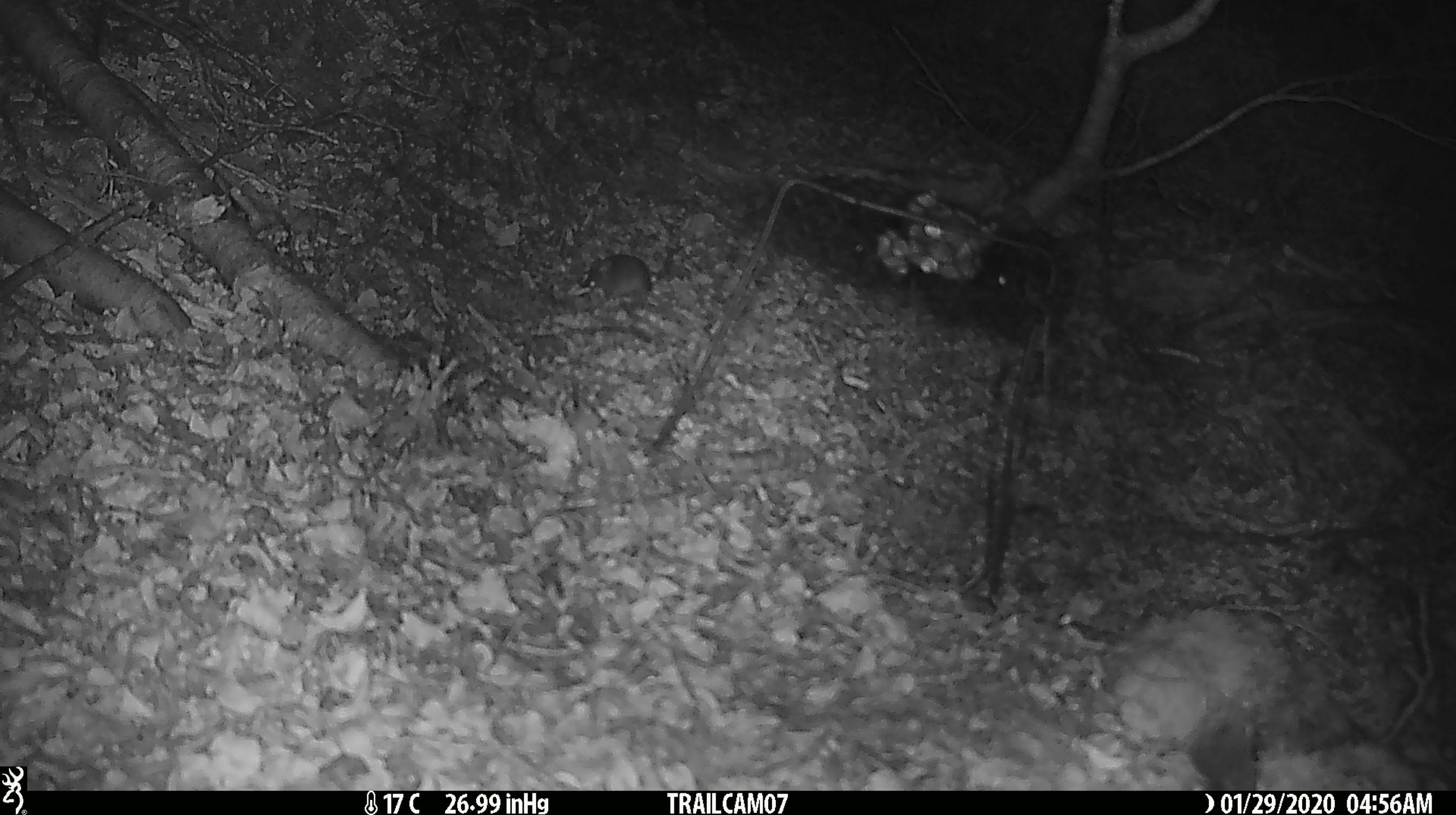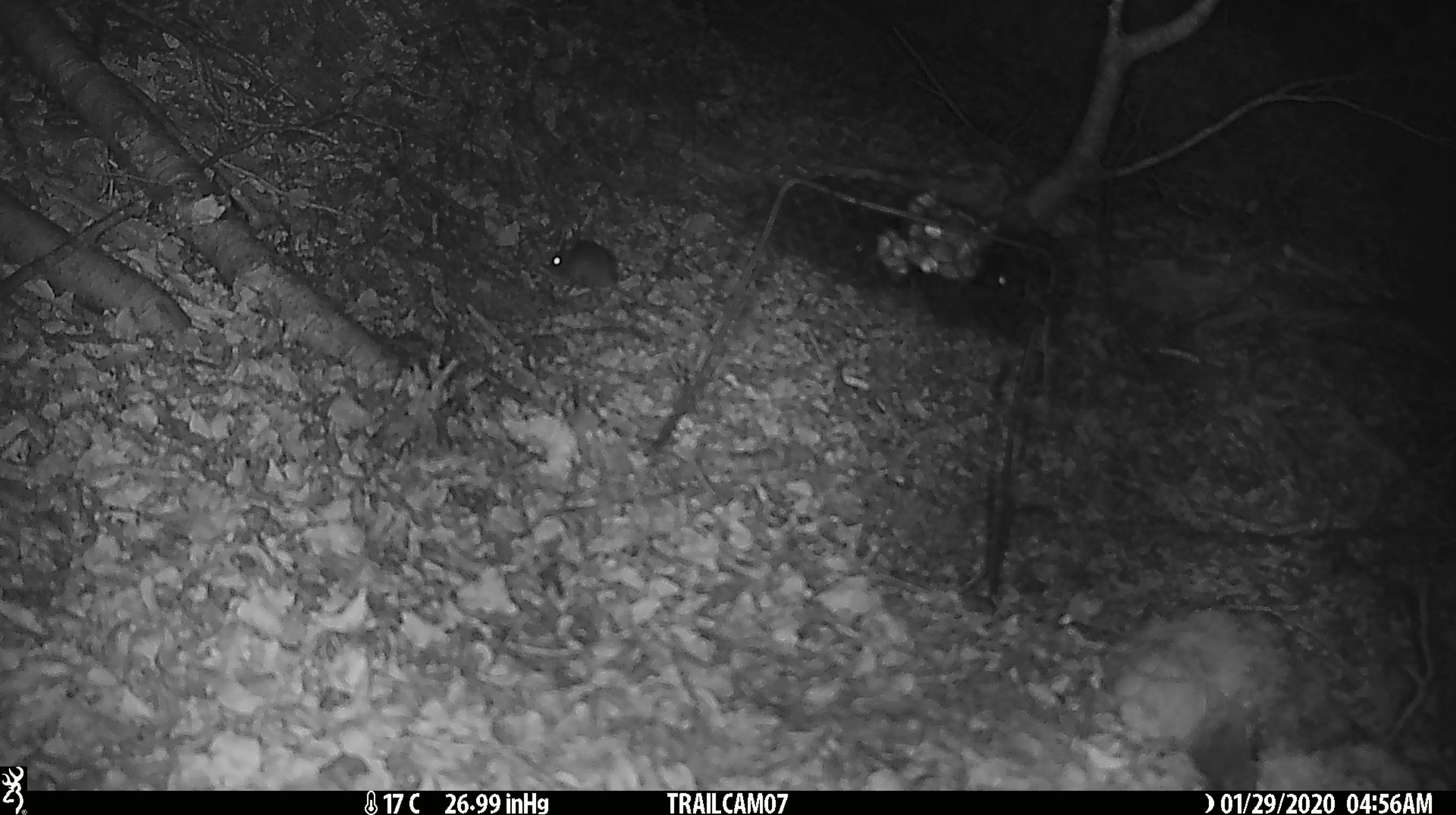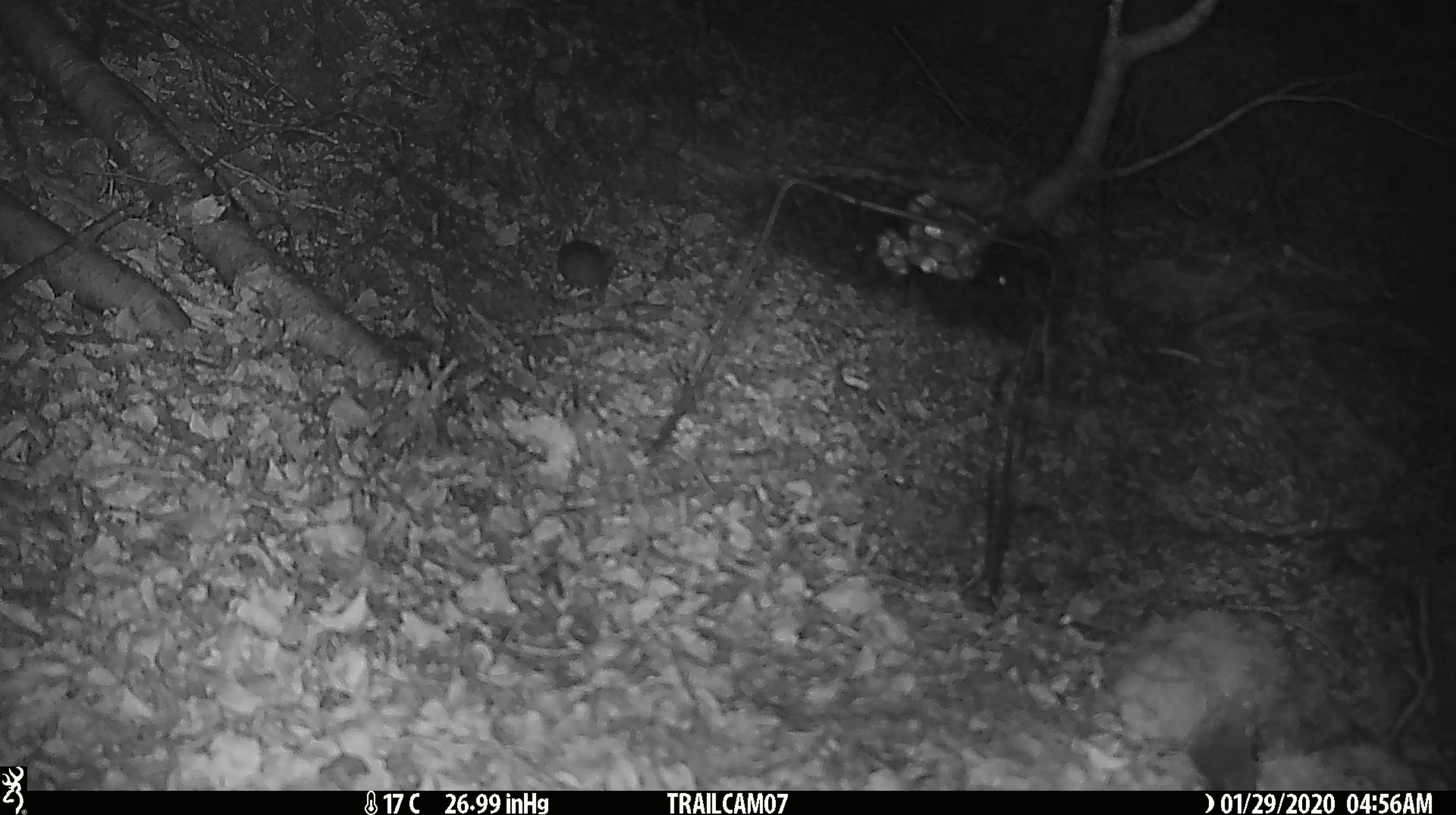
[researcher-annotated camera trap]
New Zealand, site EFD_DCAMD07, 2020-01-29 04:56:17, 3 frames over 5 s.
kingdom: Animalia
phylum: Chordata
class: Mammalia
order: Rodentia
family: Muridae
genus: Mus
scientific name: Mus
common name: mouse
Mouse (Mus).